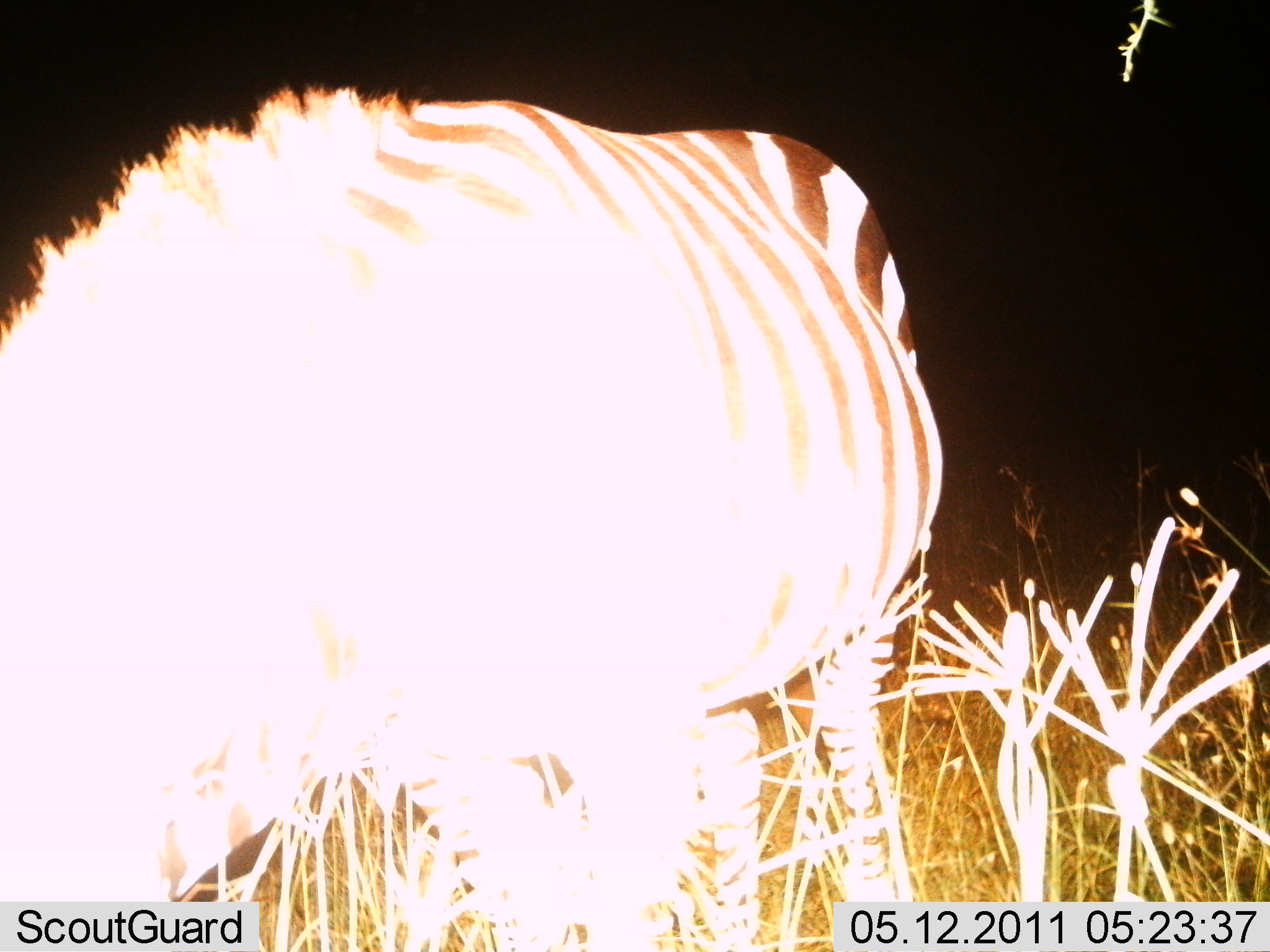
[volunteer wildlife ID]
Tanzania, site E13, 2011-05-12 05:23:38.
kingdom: Animalia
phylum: Chordata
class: Mammalia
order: Perissodactyla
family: Equidae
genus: Equus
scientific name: Equus quagga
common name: plains zebra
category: zebra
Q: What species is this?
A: Zebra (plains zebra) (Equus quagga).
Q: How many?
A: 1.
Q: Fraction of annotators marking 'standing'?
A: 40%.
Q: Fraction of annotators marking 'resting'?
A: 0%.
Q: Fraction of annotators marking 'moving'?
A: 10%.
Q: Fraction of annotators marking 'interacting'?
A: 0%.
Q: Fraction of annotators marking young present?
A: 0%.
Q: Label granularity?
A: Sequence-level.